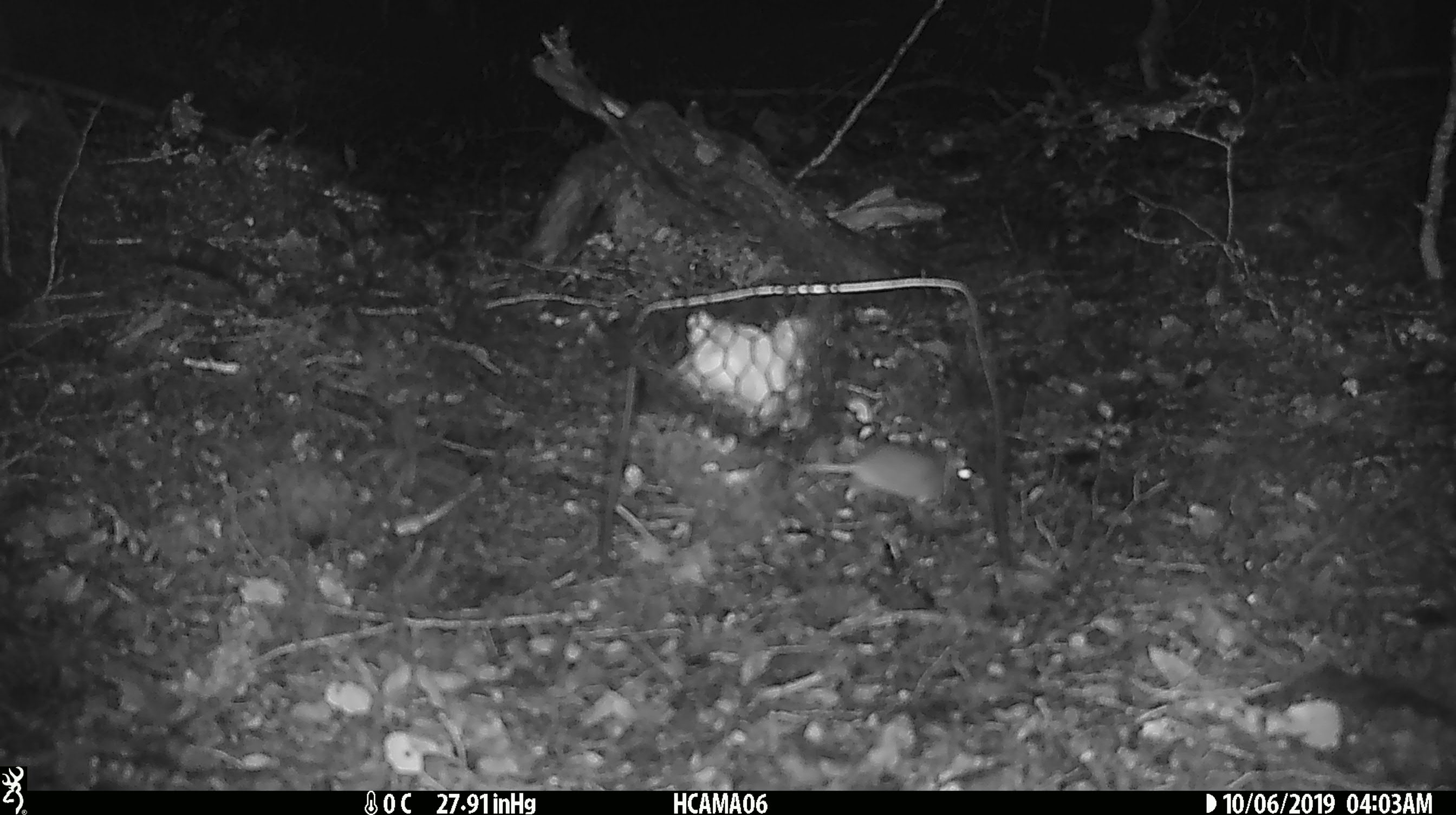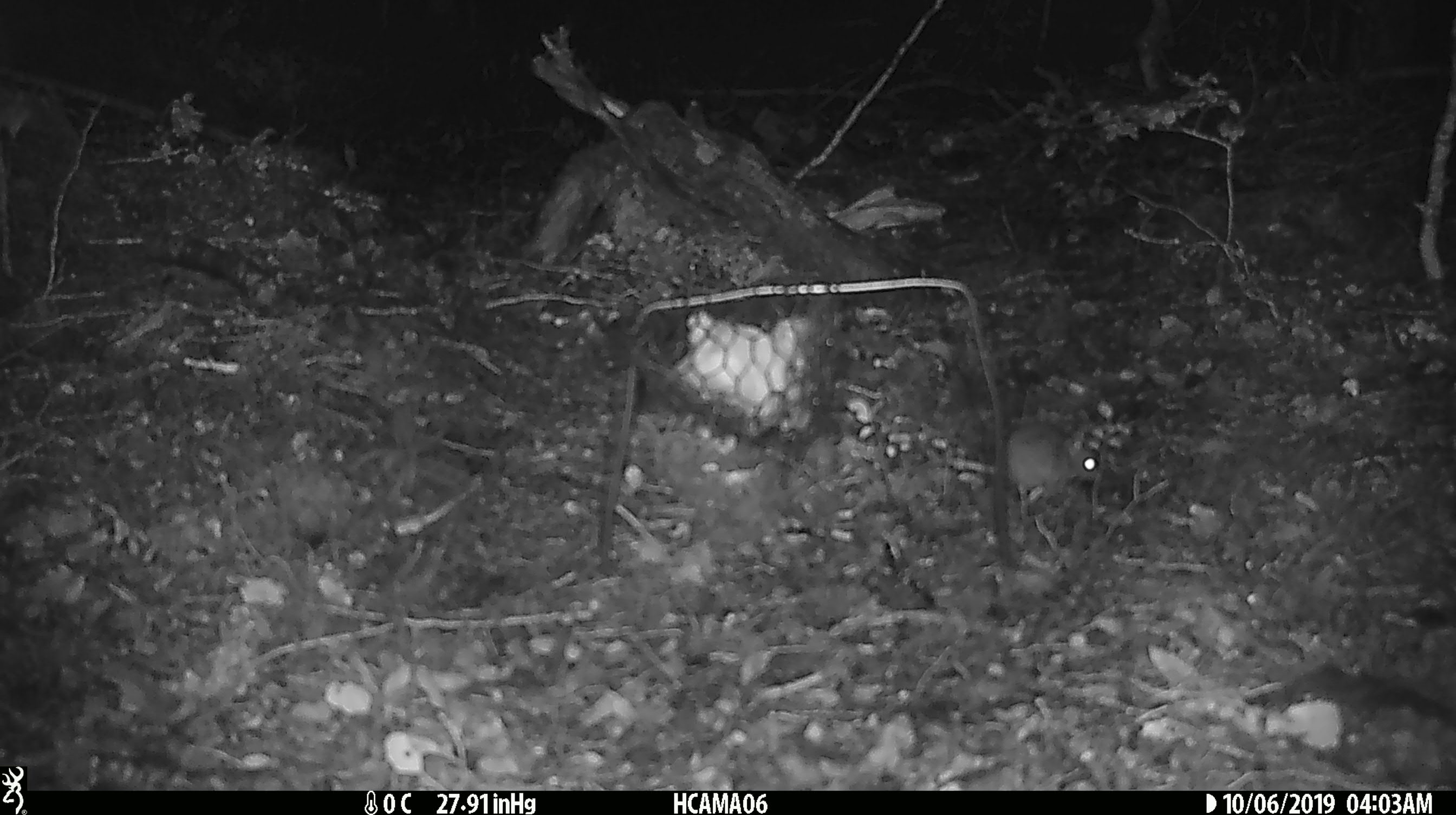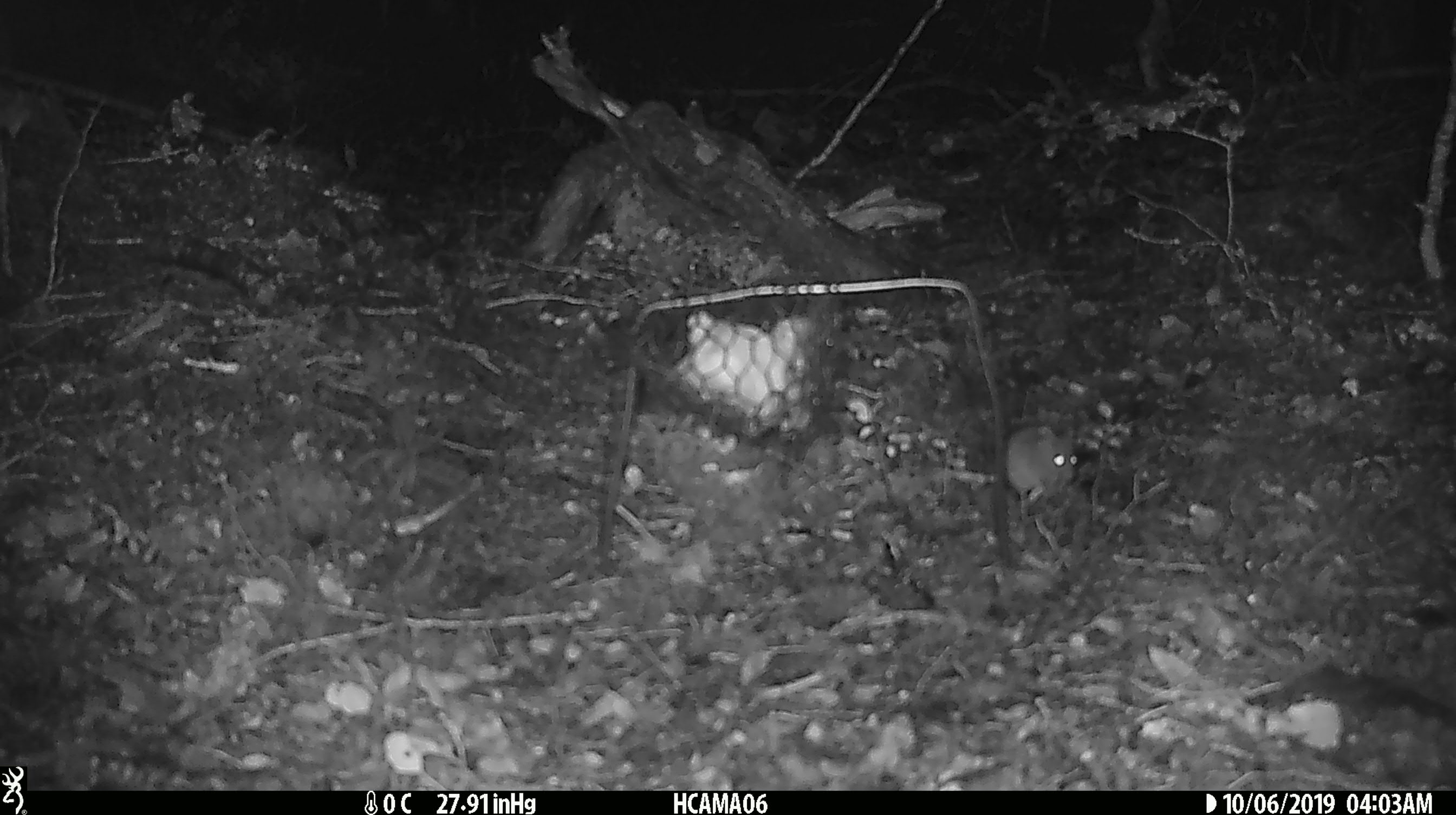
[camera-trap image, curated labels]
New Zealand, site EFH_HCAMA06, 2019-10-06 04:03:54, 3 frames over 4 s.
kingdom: Animalia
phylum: Chordata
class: Mammalia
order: Rodentia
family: Muridae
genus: Mus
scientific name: Mus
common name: mouse